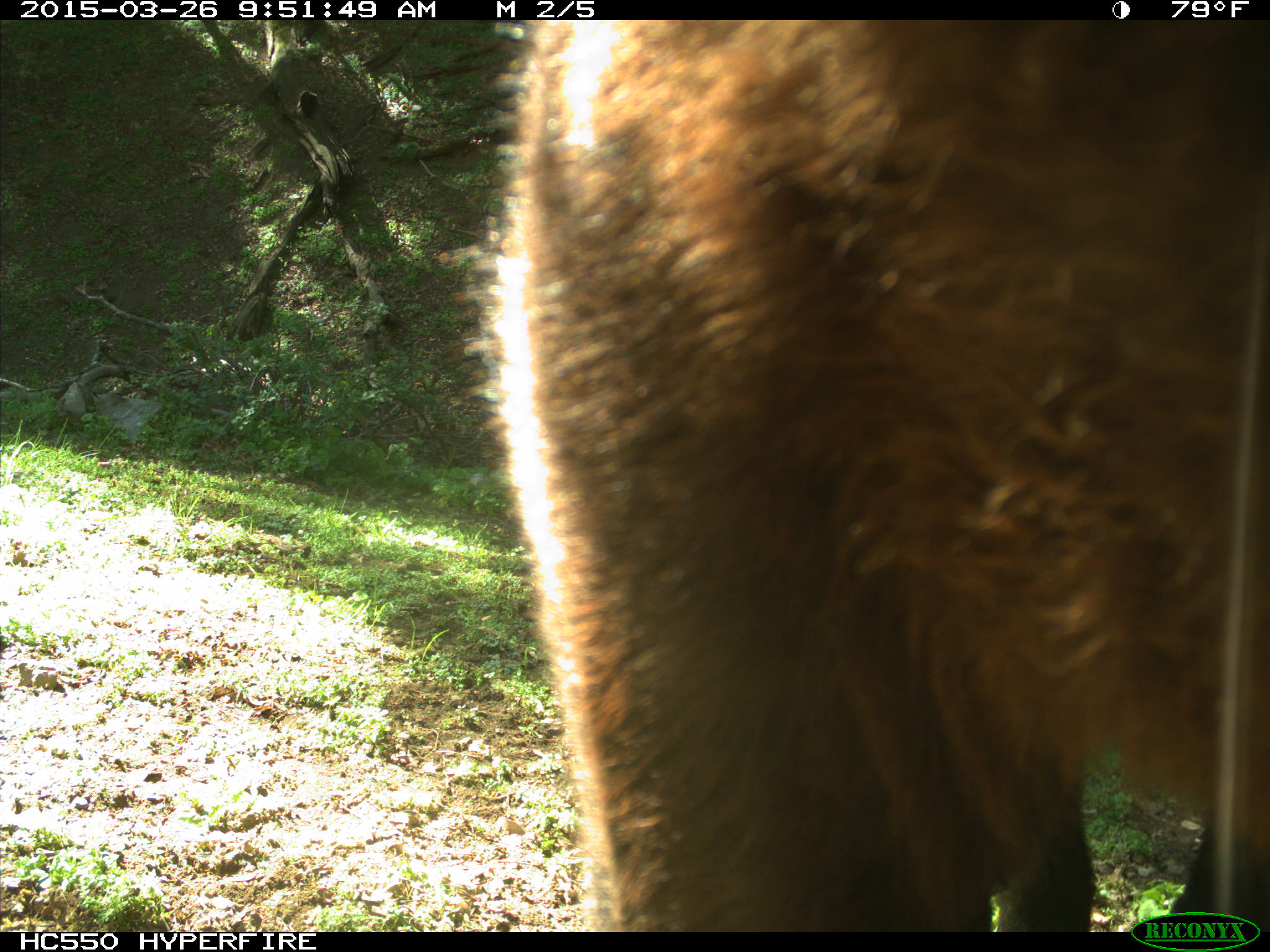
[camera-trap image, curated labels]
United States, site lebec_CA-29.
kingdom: Animalia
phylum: Chordata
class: Mammalia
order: Artiodactyla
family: Bovidae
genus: Bos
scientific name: Bos taurus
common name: domestic cow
Bos taurus (domestic cow).